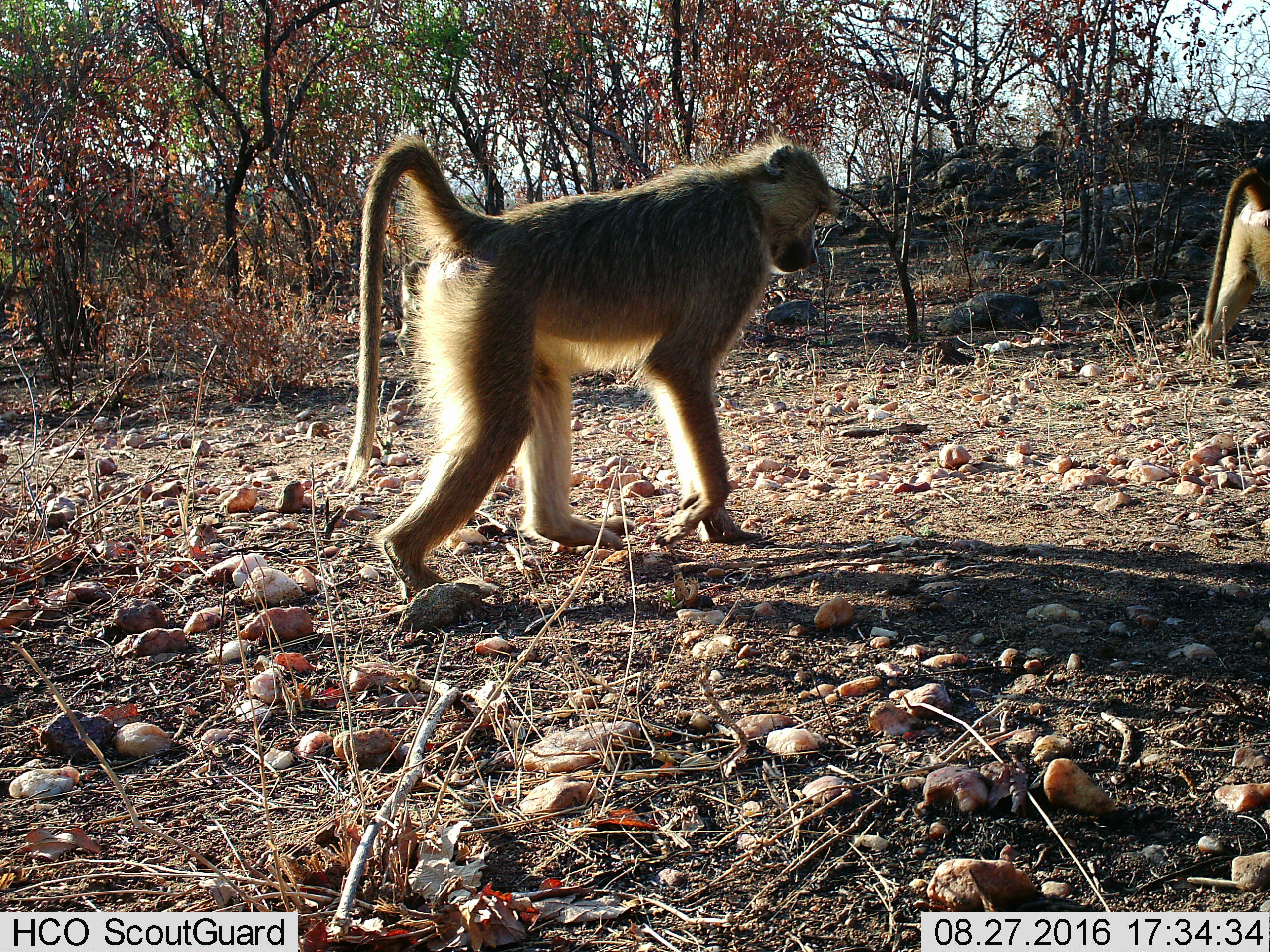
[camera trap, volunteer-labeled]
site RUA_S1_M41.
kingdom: Animalia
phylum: Chordata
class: Mammalia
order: Primates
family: Cercopithecidae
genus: Papio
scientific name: Papio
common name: baboon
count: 2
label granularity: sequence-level